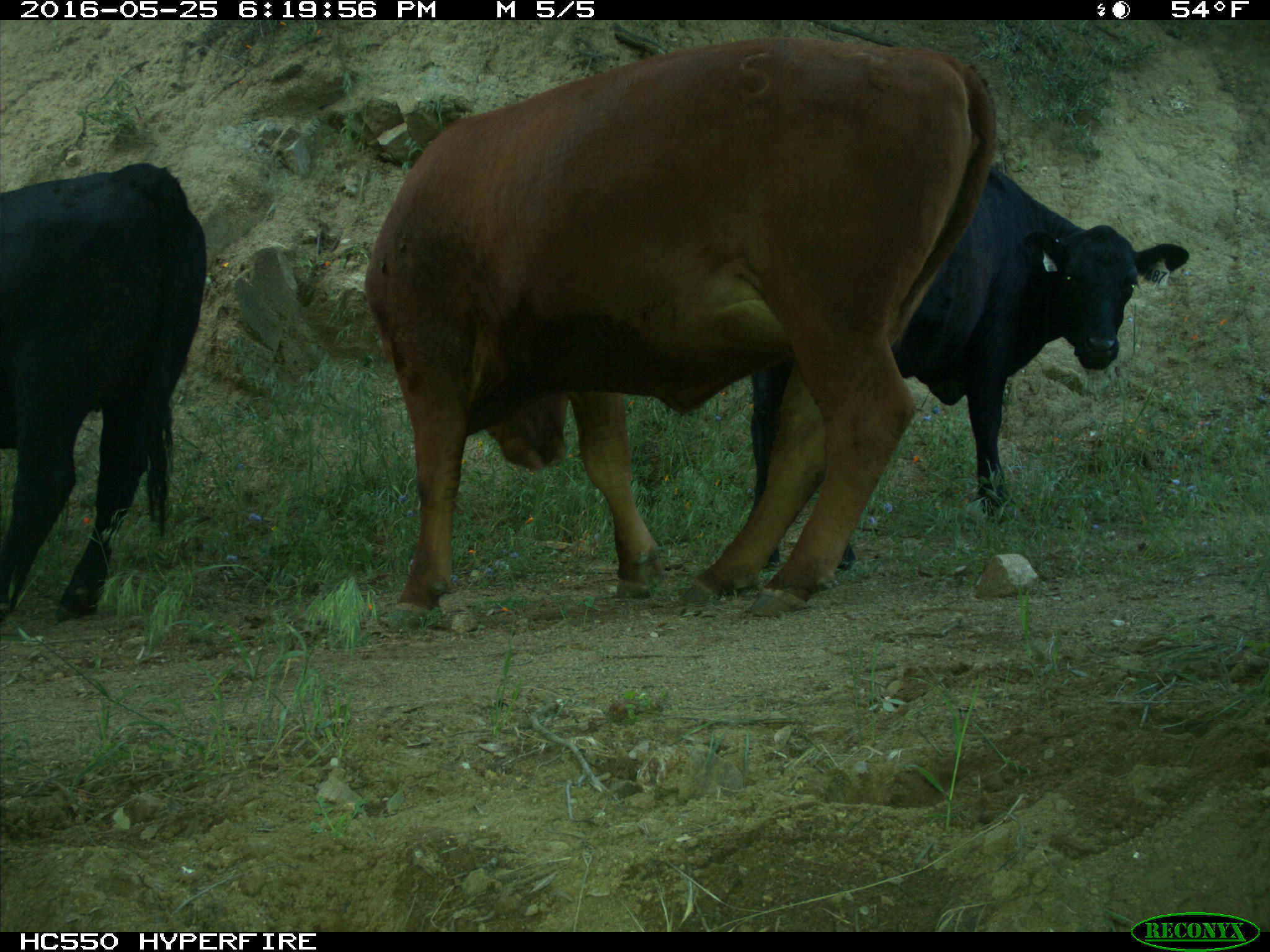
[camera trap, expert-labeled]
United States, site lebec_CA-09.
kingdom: Animalia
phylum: Chordata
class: Mammalia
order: Artiodactyla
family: Bovidae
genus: Bos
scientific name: Bos taurus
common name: domestic cow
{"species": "Bos taurus (domestic cow)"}